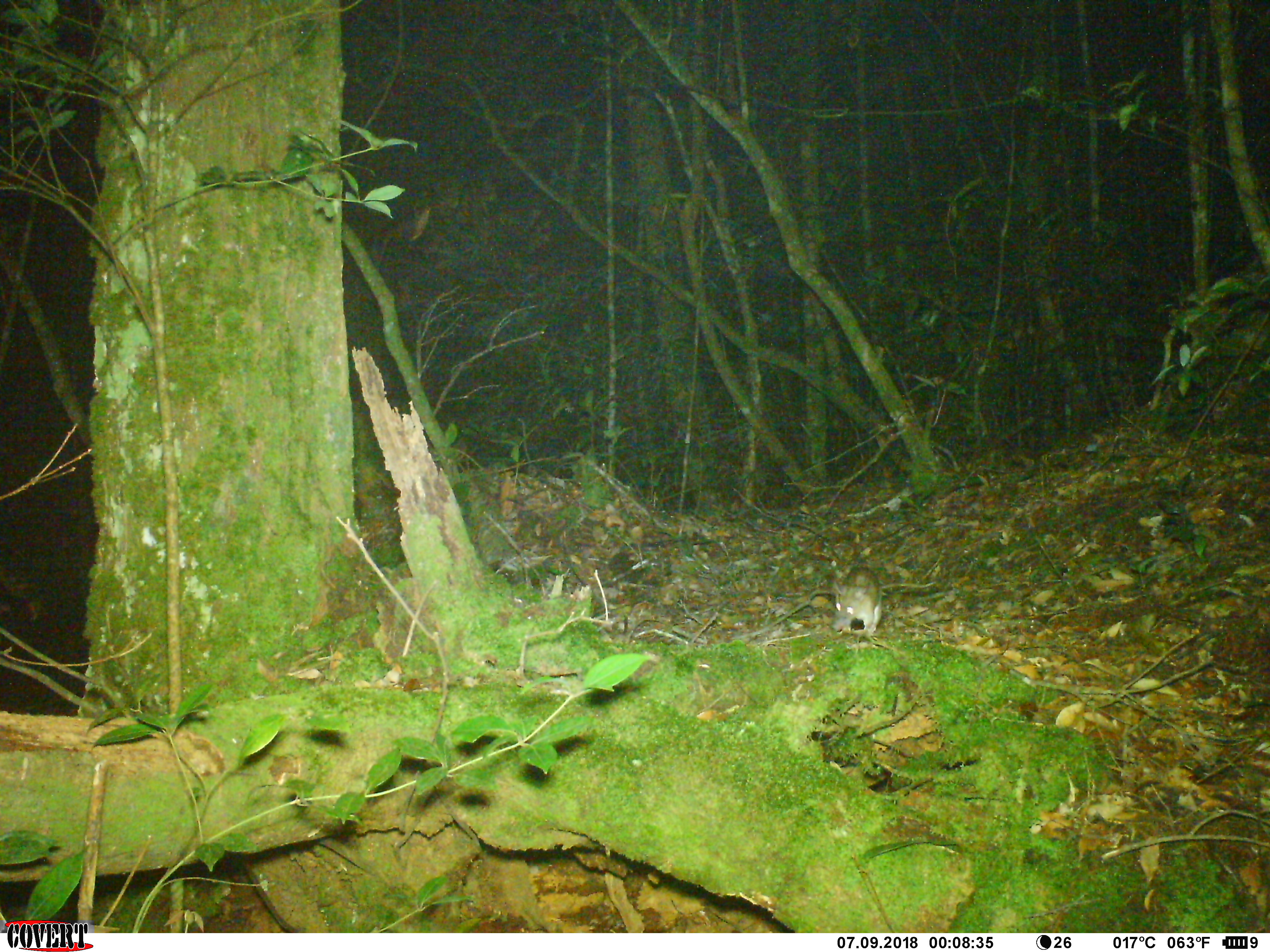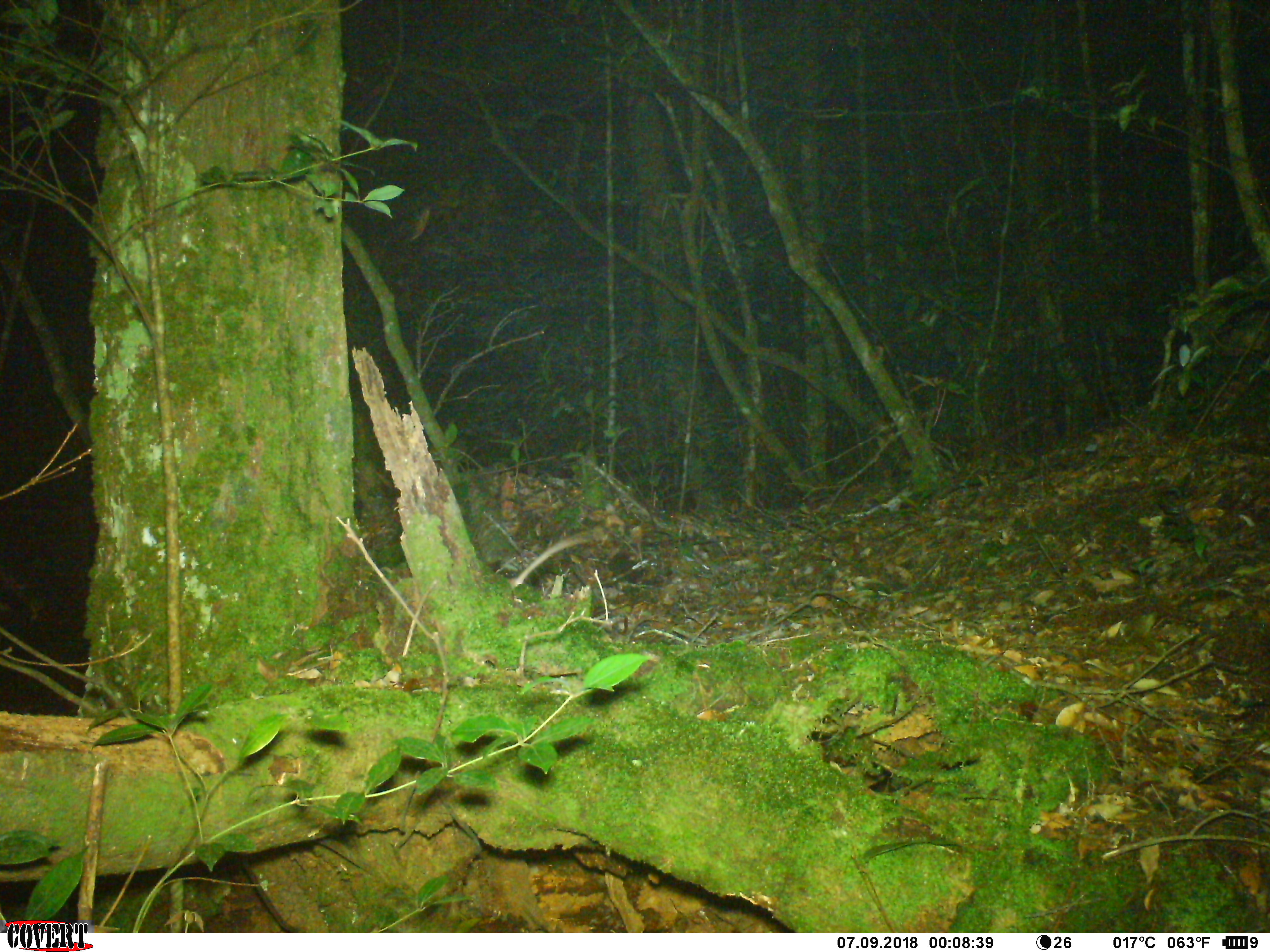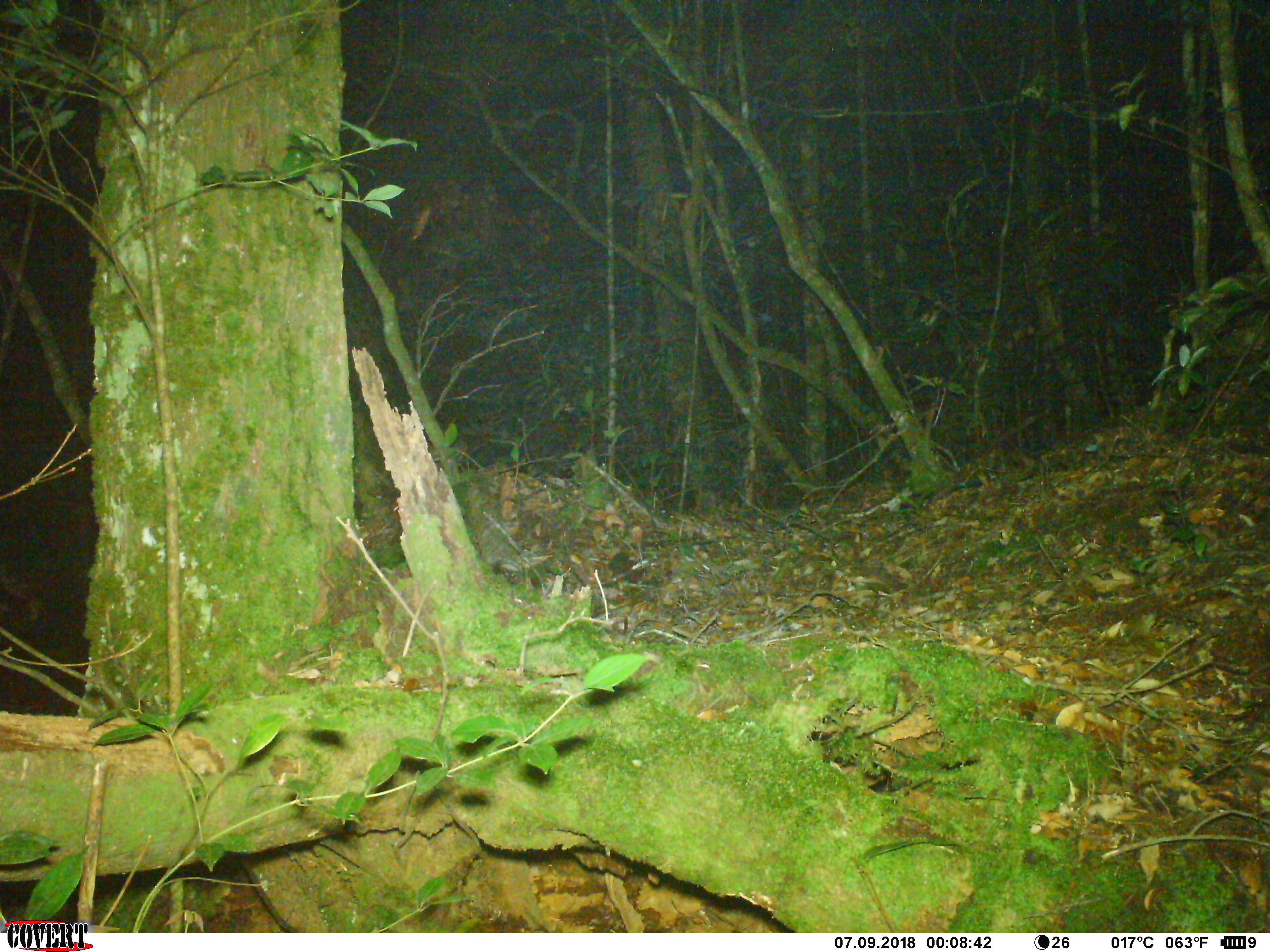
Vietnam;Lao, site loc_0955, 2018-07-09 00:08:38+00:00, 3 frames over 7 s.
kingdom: Animalia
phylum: Chordata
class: Mammalia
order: Rodentia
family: Muridae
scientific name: Muridae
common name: old-world mice and rats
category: unidentified murid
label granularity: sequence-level